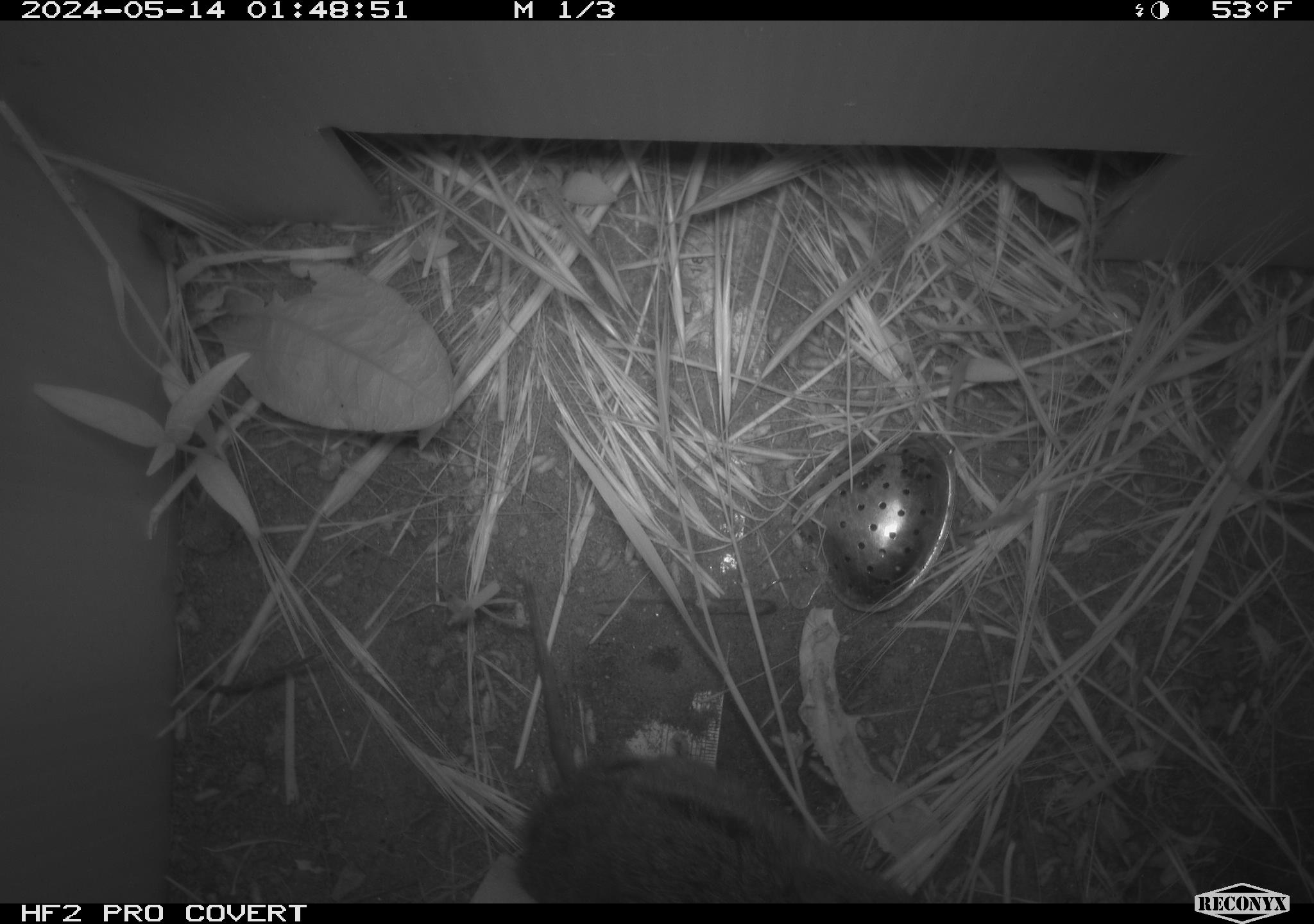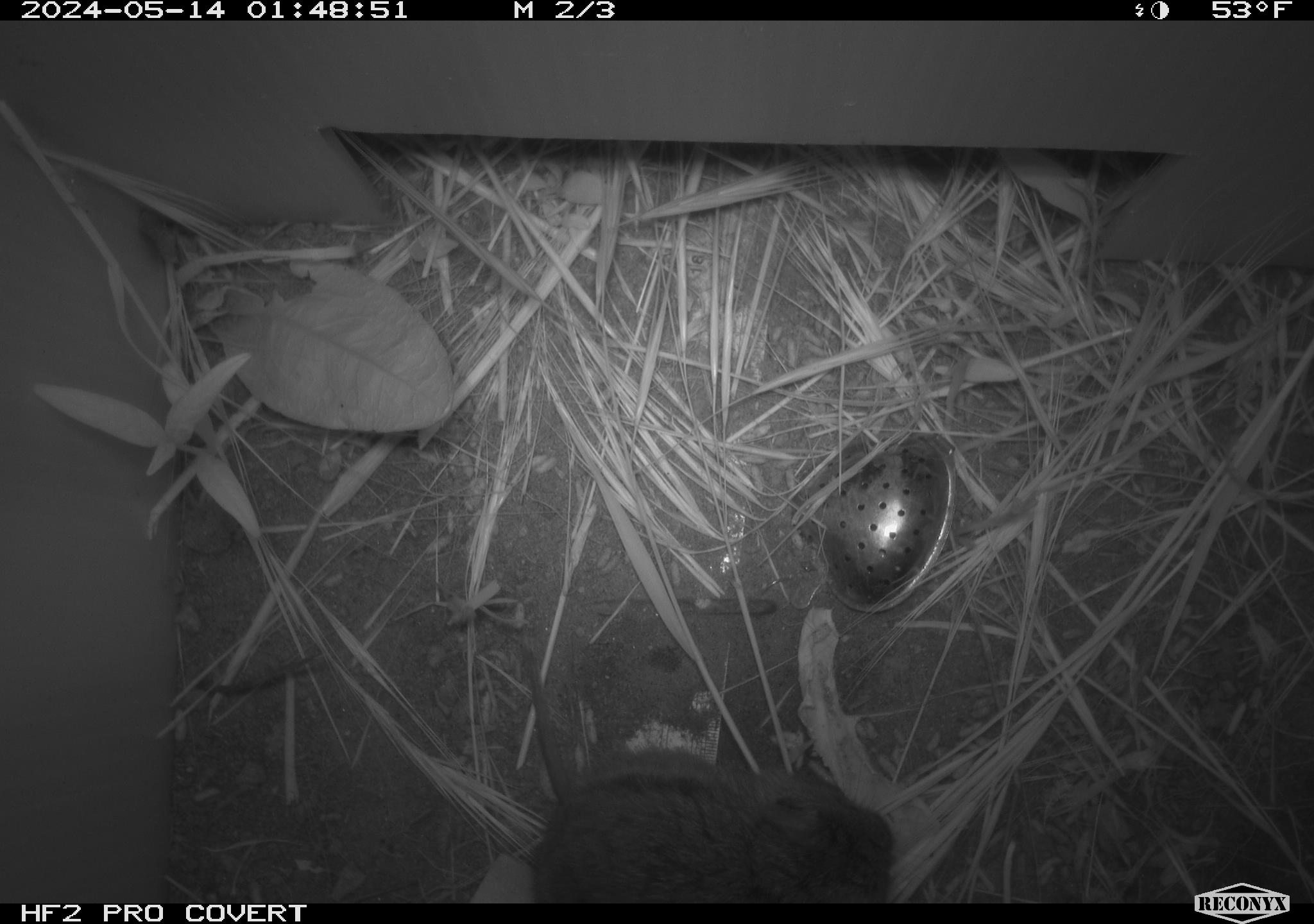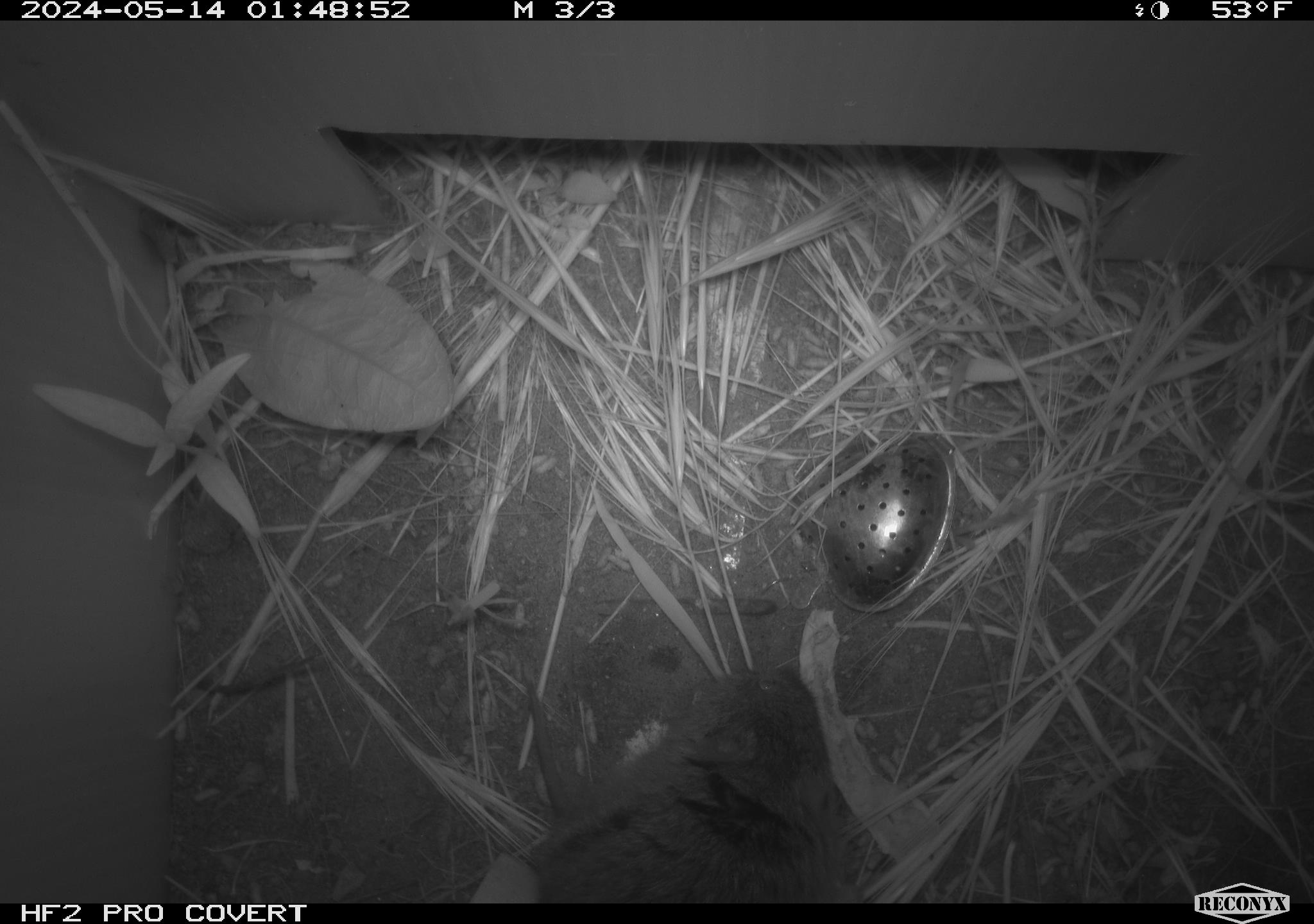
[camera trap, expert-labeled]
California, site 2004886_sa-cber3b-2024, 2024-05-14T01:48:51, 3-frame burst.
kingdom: Animalia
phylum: Chordata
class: Mammalia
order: Rodentia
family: Cricetidae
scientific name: Arvicolinae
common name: voles, lemmings, and muskrats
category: arvicolinae subfamily